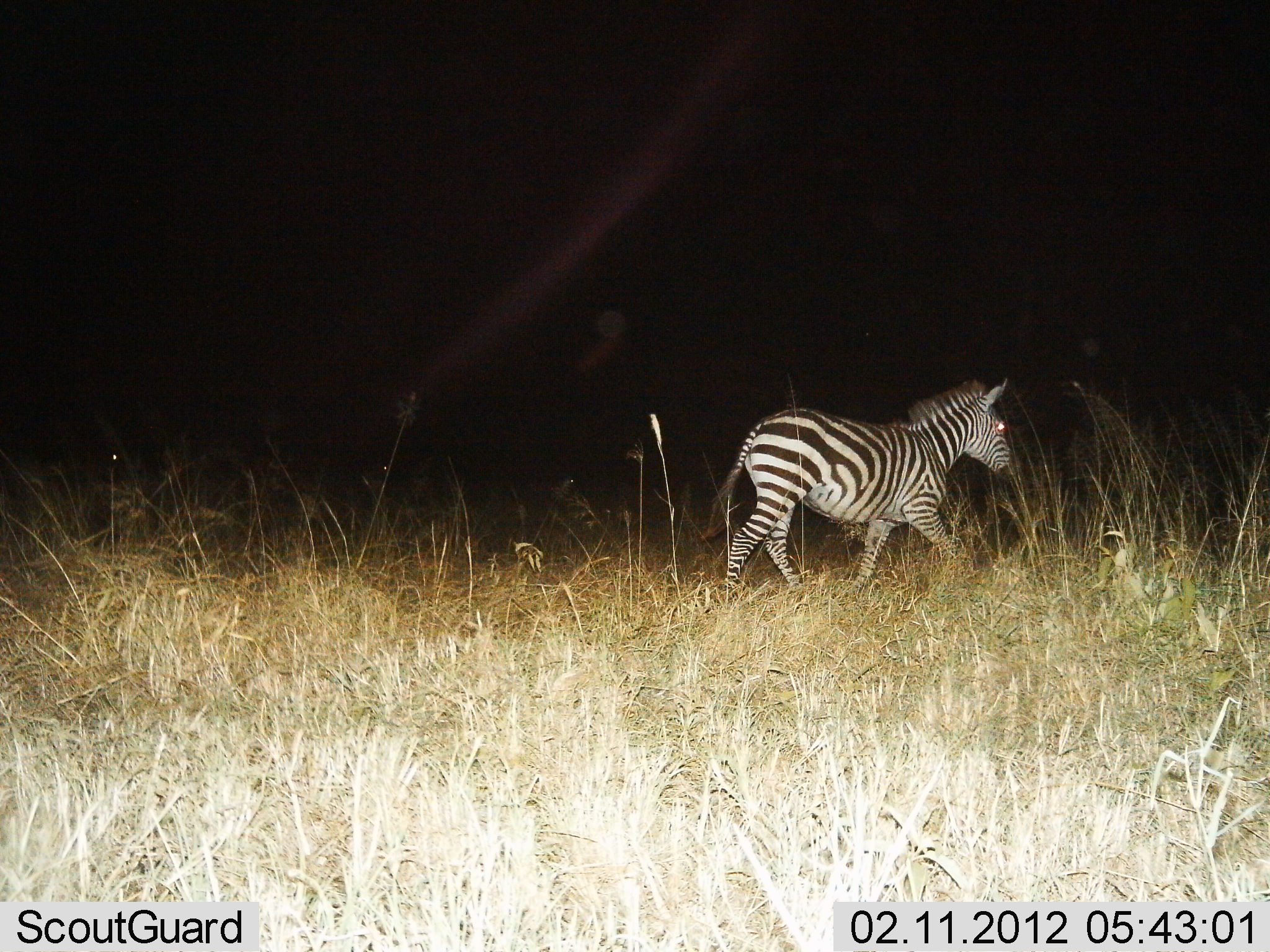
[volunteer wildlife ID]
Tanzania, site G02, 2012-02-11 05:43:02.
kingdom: Animalia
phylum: Chordata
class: Mammalia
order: Perissodactyla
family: Equidae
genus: Equus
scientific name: Equus quagga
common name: plains zebra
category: zebra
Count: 1.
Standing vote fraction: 6%.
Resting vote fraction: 0%.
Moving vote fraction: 94%.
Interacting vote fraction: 0%.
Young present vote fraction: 0%.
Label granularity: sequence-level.